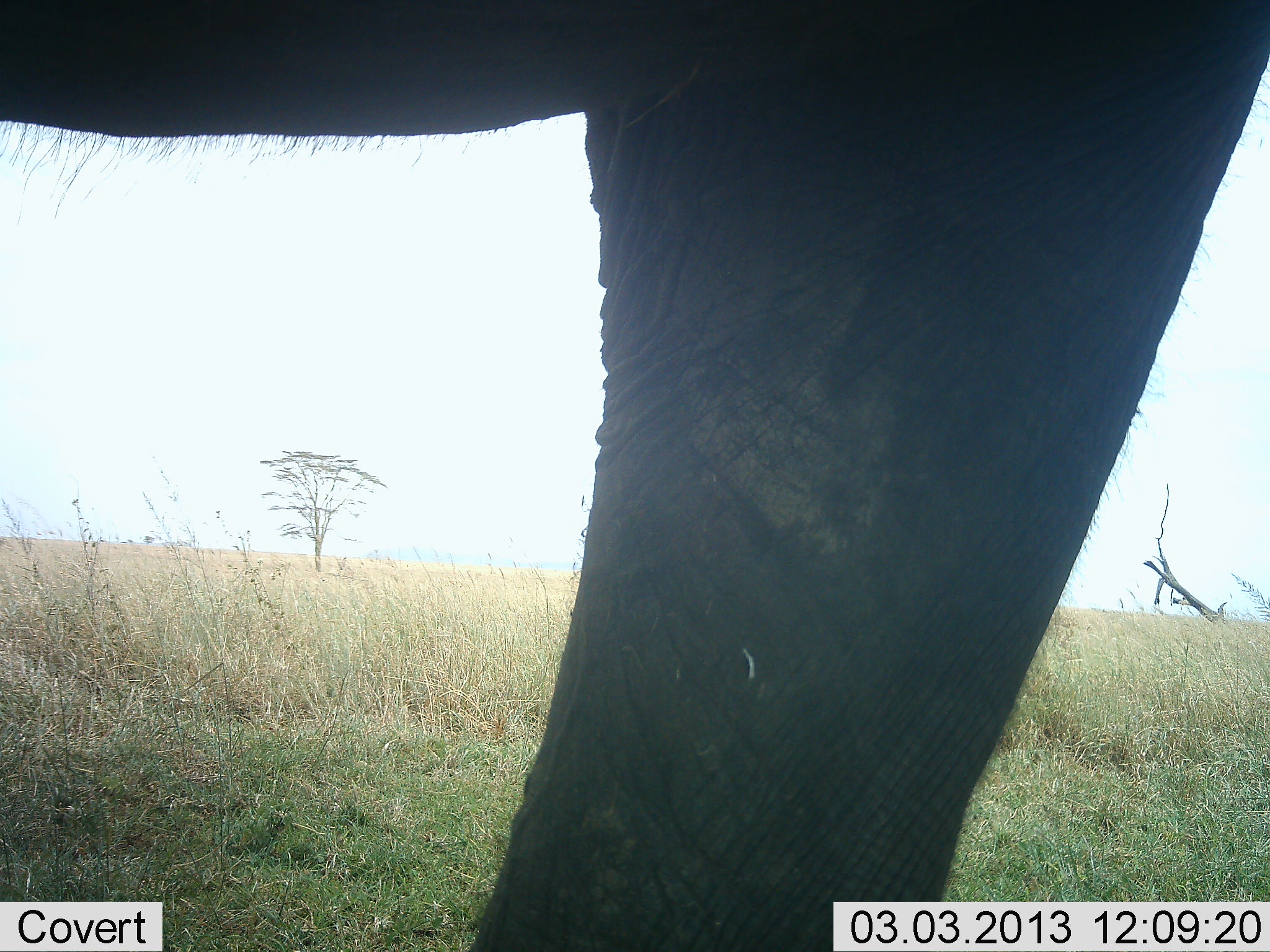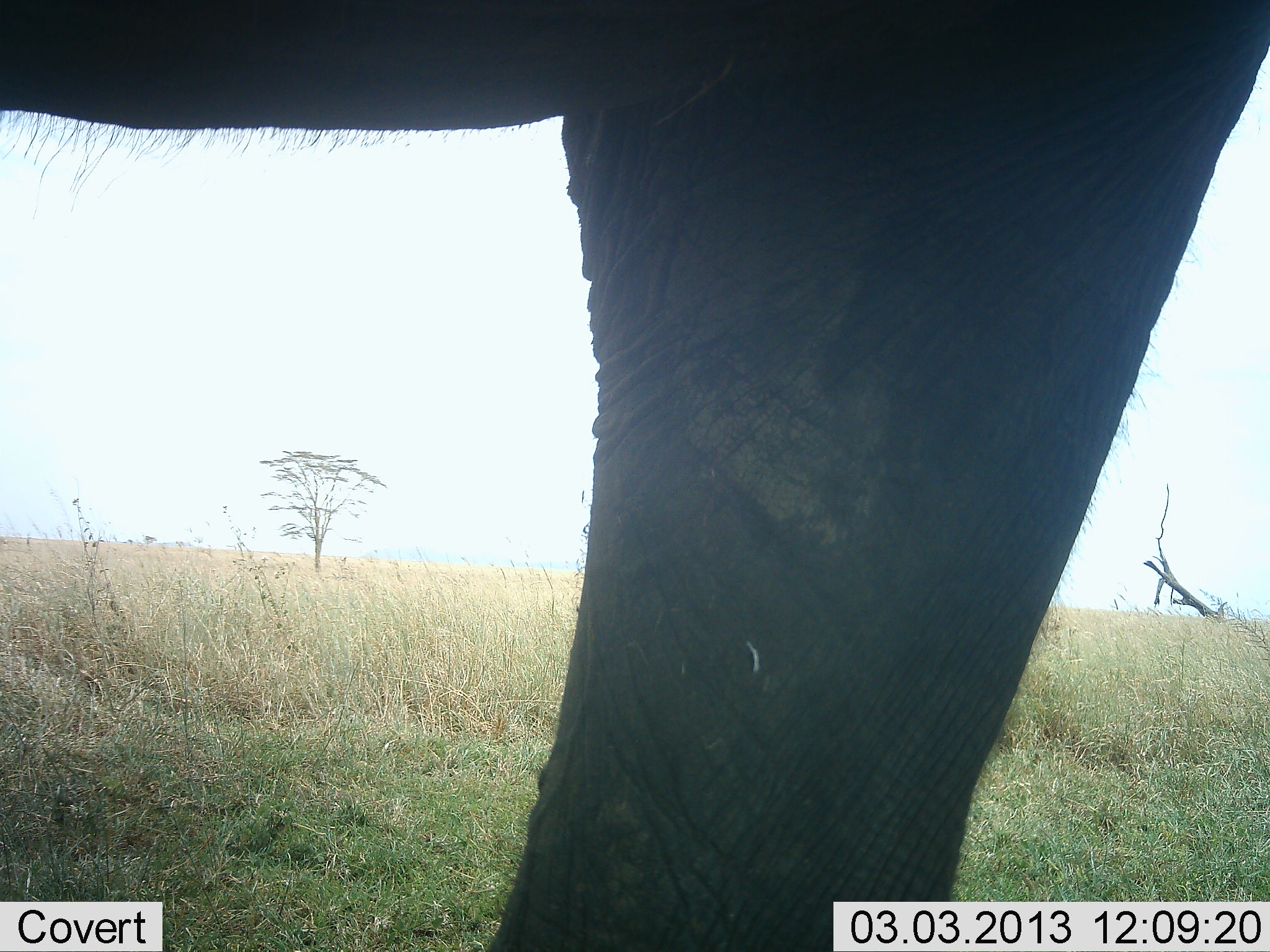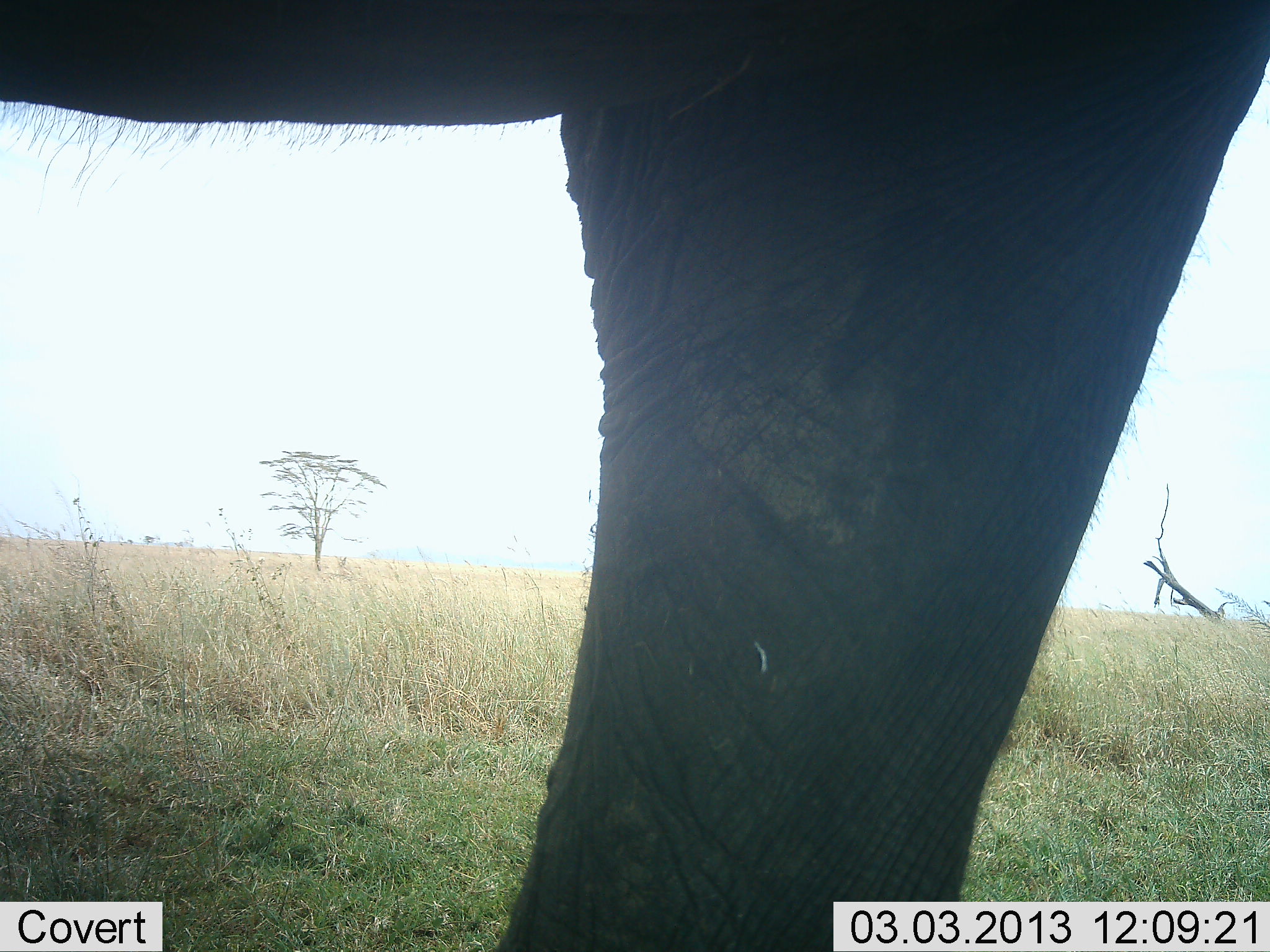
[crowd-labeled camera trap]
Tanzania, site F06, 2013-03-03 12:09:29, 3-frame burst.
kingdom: Animalia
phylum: Chordata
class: Mammalia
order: Proboscidea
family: Elephantidae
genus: Loxodonta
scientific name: Loxodonta africana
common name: african bush elephant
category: elephant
Elephant (african bush elephant) (Loxodonta africana), count 1. Behavior (volunteer vote fractions): standing 95%, resting 0%, moving 5%, interacting 0%. Young present (vote fraction): 0%. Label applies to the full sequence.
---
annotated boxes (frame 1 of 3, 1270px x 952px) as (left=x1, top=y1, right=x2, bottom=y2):
animal: (left=0, top=0, right=1270, bottom=951)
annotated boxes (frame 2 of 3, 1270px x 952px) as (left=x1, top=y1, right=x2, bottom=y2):
animal: (left=1, top=0, right=1270, bottom=951)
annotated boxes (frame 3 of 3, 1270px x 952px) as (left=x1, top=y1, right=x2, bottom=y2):
animal: (left=1, top=0, right=1270, bottom=951)